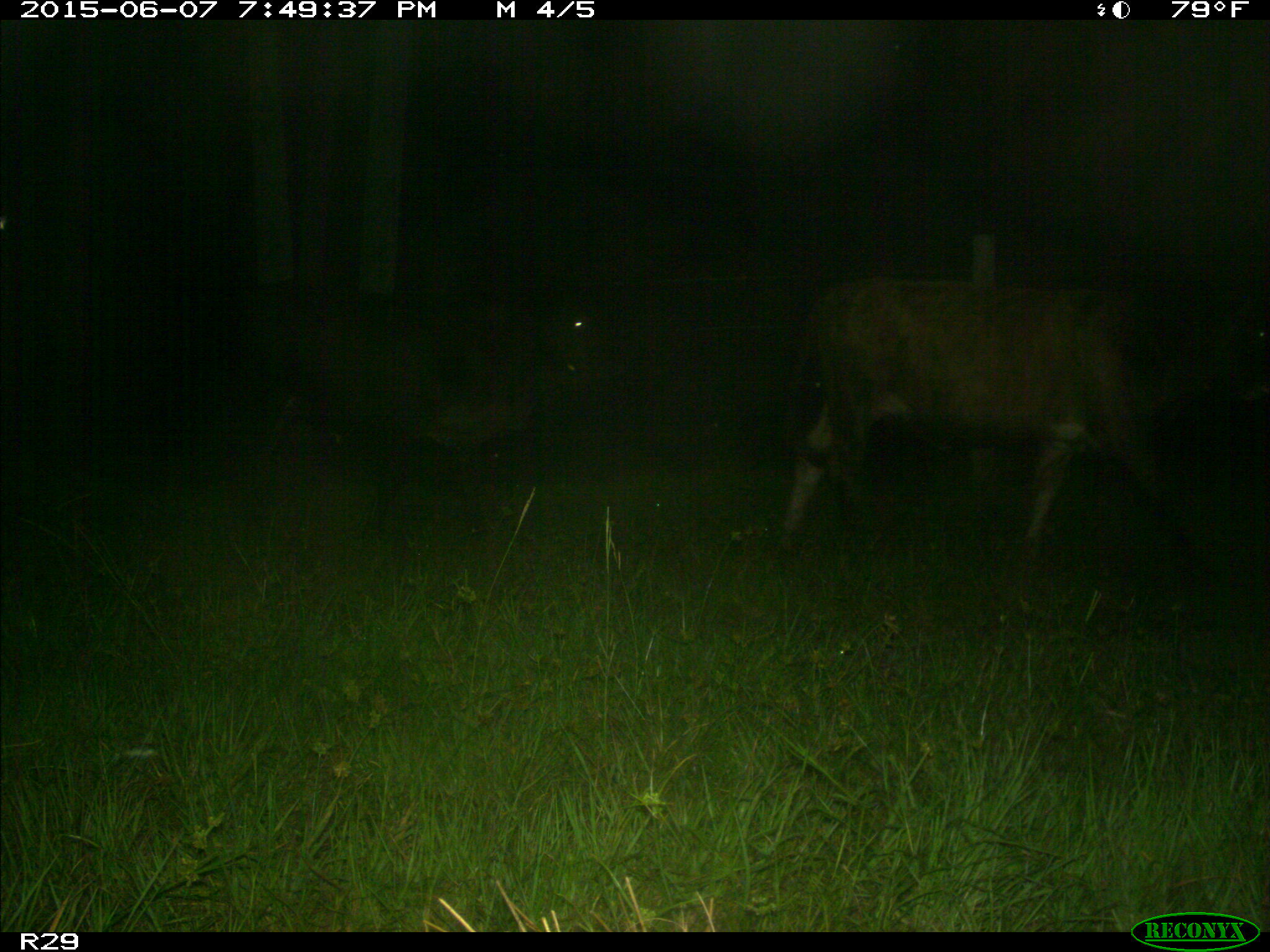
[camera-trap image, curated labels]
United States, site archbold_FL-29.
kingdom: Animalia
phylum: Chordata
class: Mammalia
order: Artiodactyla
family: Bovidae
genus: Bos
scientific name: Bos taurus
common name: domestic cow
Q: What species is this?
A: Bos taurus (domestic cow).